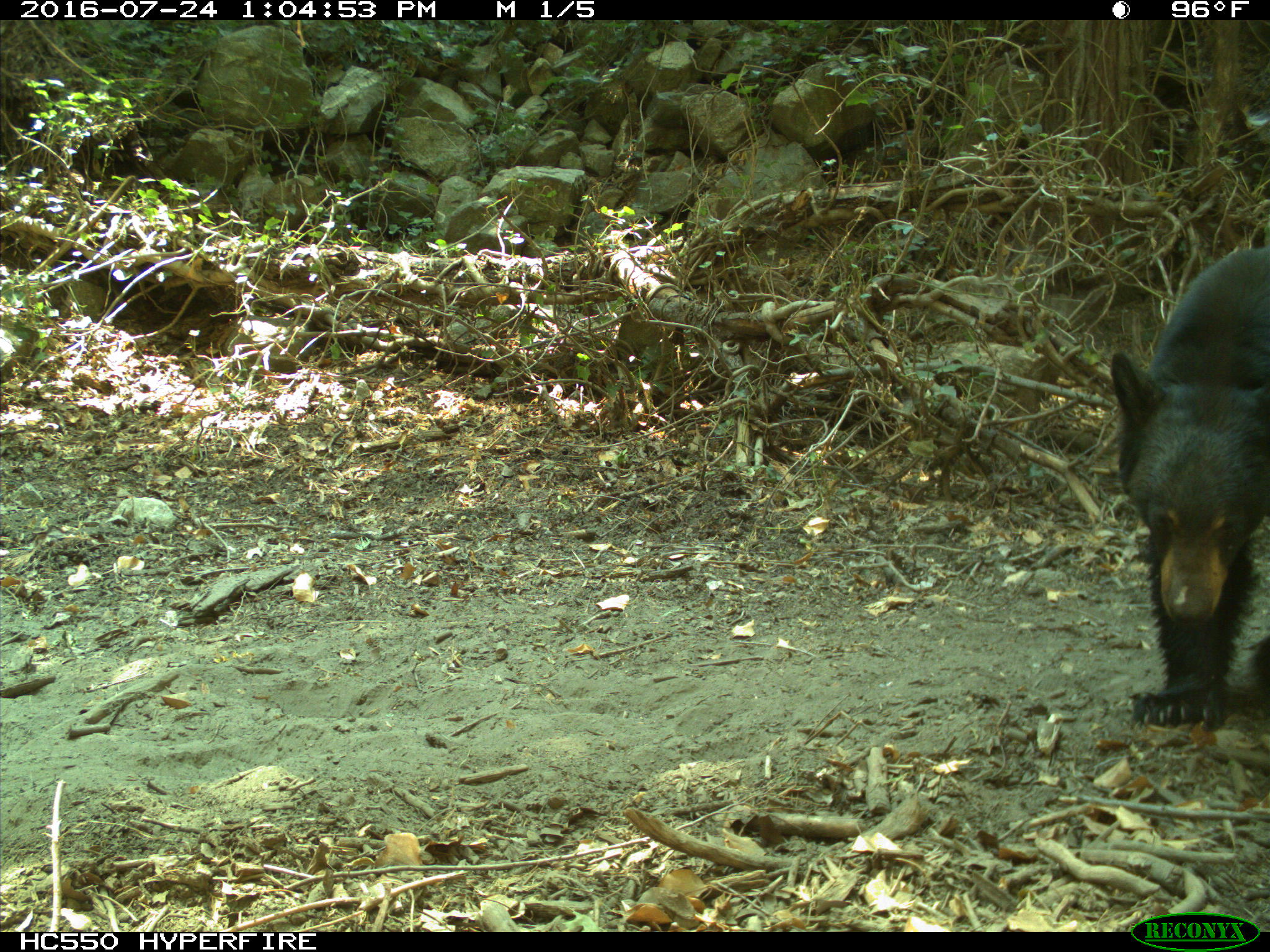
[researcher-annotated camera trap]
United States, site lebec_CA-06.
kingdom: Animalia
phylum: Chordata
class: Mammalia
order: Carnivora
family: Ursidae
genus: Ursus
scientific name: Ursus americanus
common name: american black bear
Ursus americanus (american black bear).